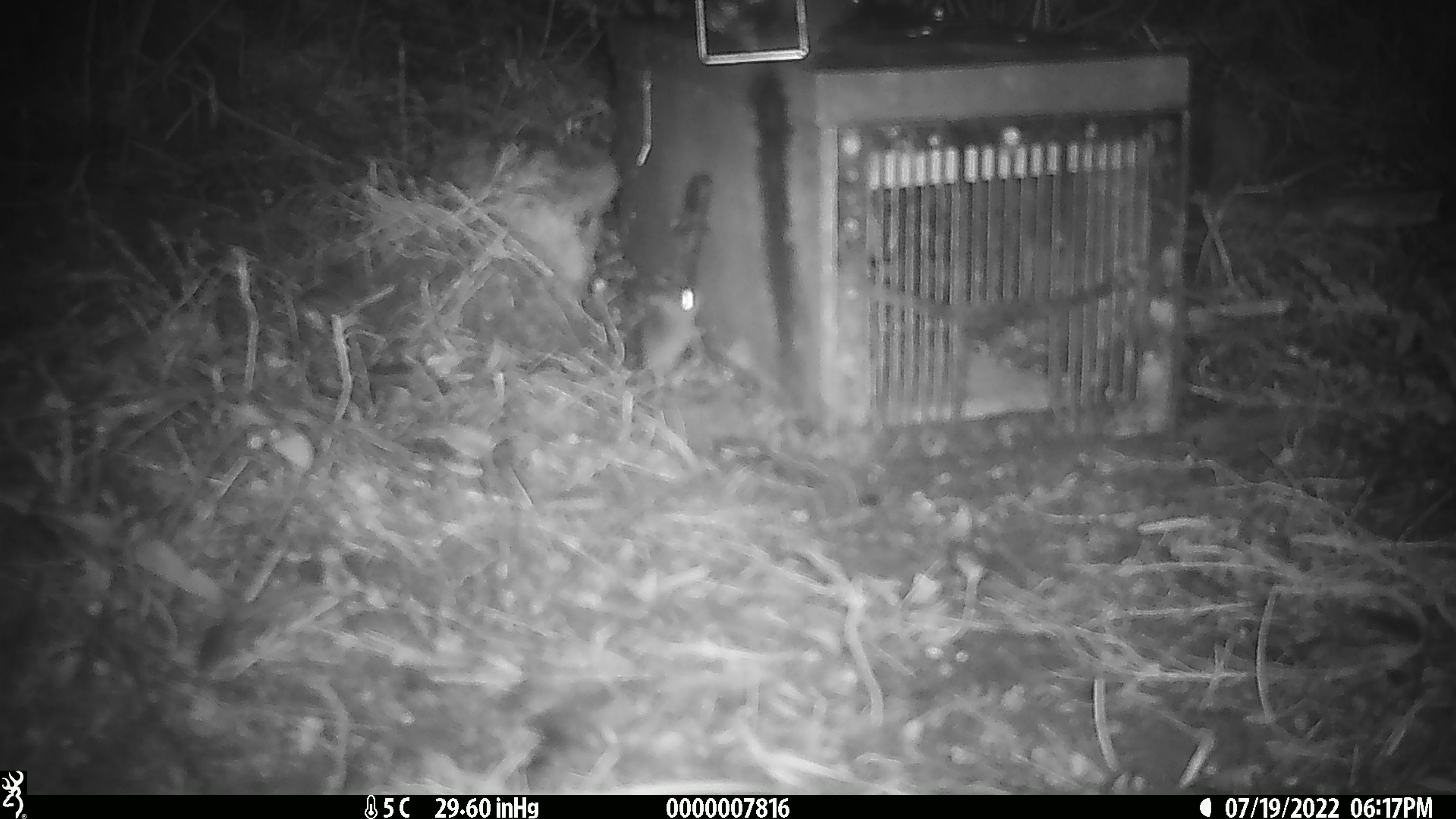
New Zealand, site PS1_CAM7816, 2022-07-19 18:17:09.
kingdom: Animalia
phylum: Chordata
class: Mammalia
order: Rodentia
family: Muridae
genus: Mus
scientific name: Mus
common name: mouse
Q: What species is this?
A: Mouse (Mus).